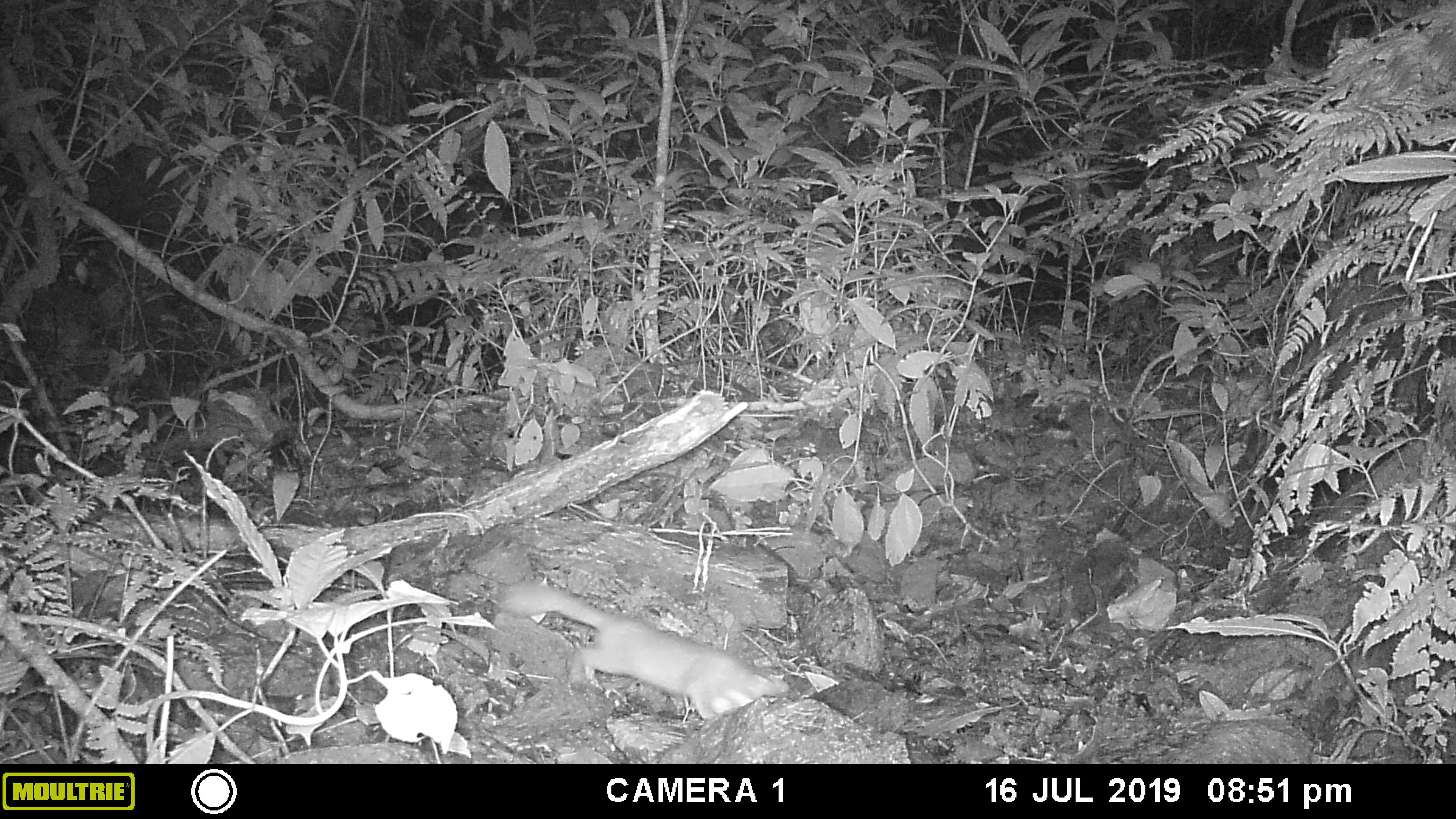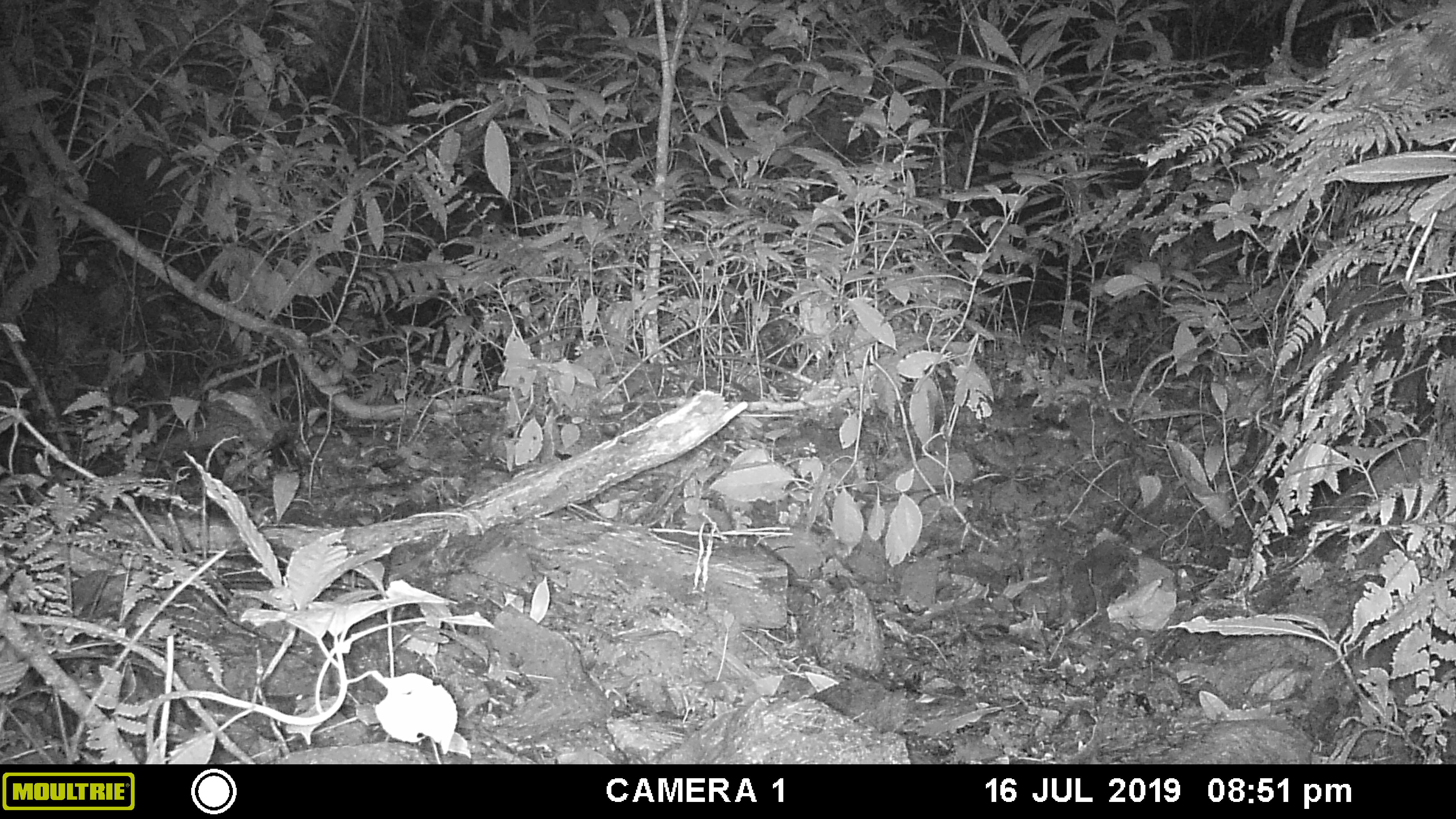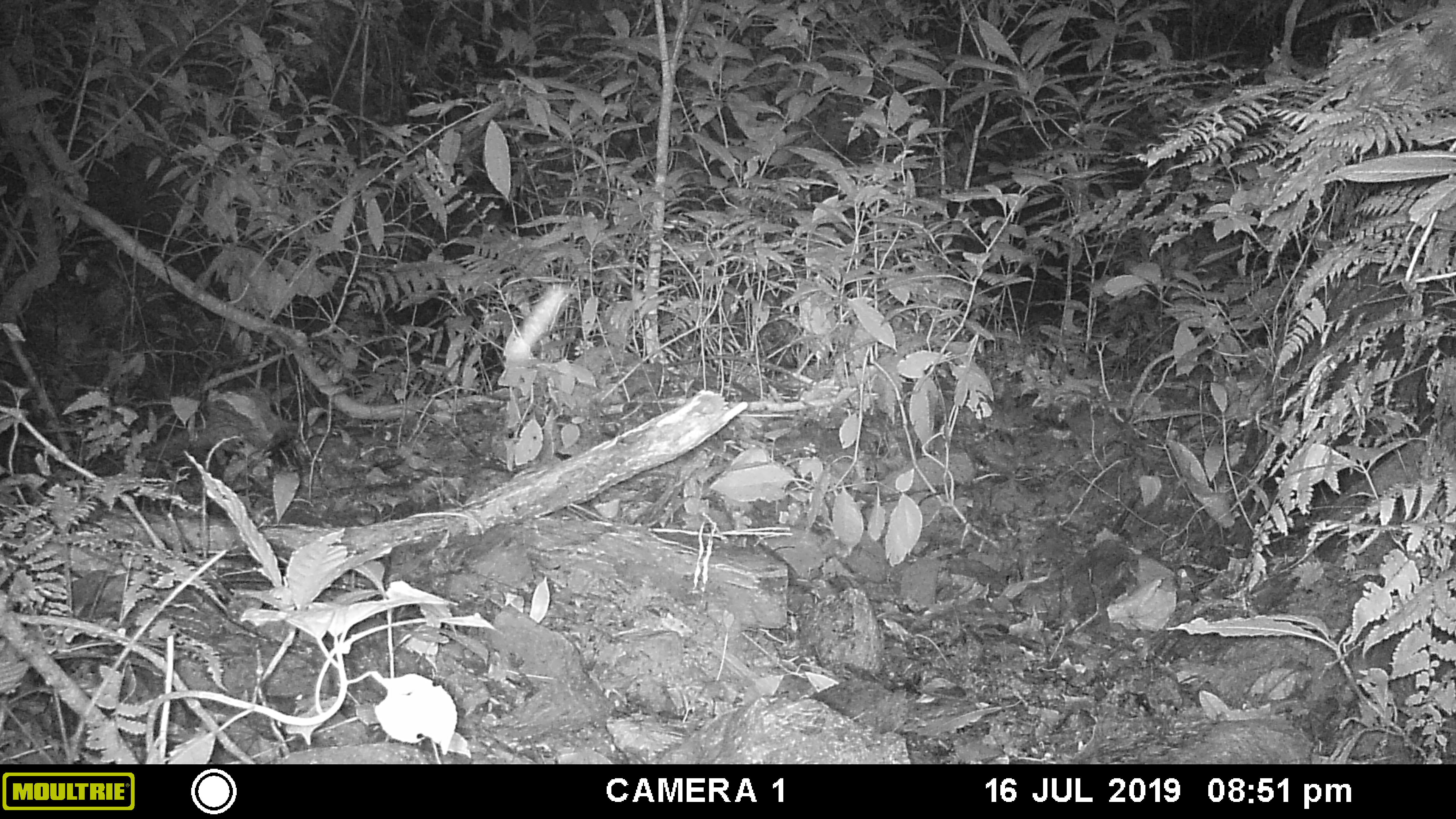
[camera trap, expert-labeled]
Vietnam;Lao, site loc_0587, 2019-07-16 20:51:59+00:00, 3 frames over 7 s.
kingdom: Animalia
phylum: Chordata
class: Mammalia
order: Carnivora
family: Mustelidae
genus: Melogale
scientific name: Melogale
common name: ferret badger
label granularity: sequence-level